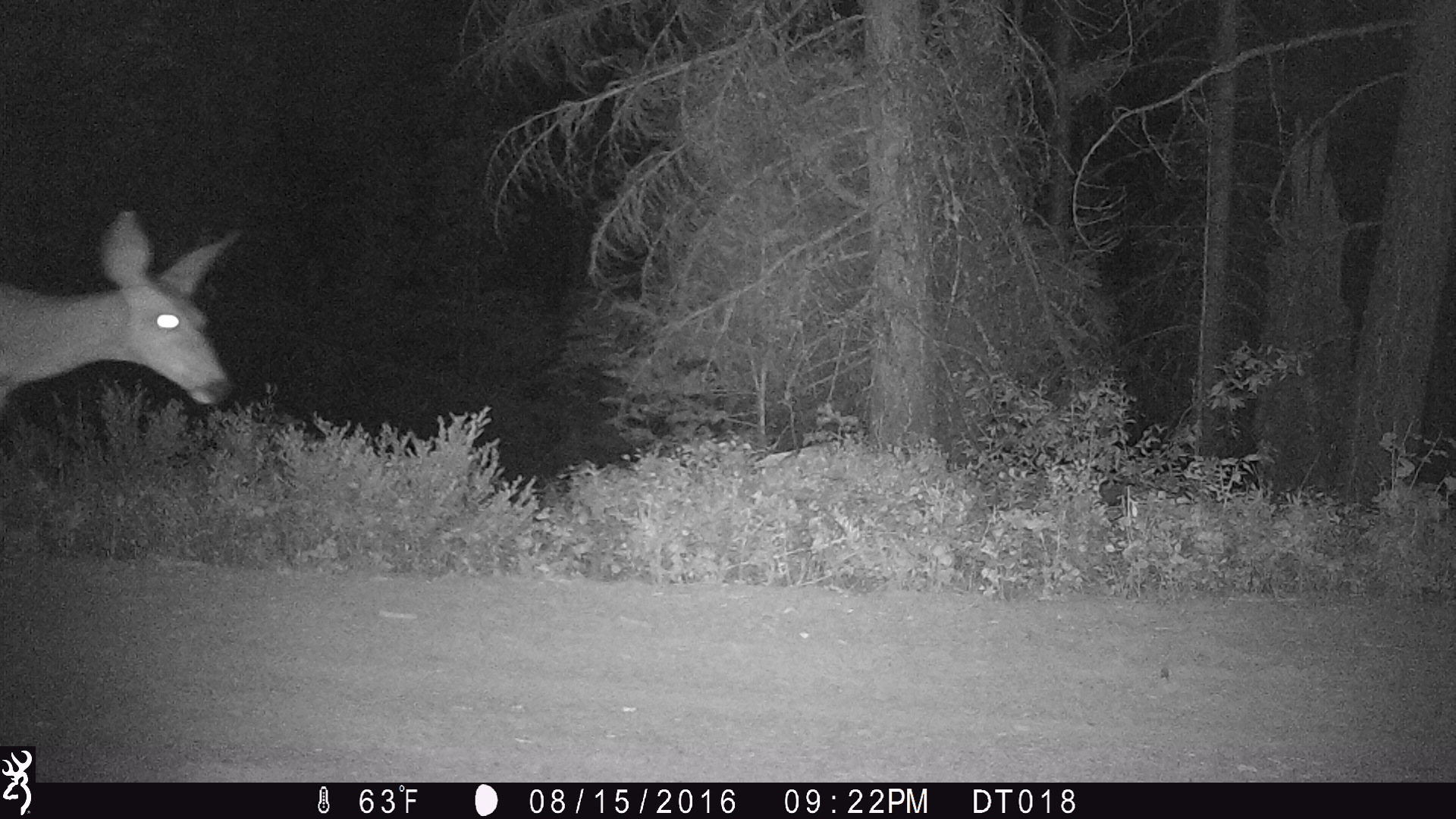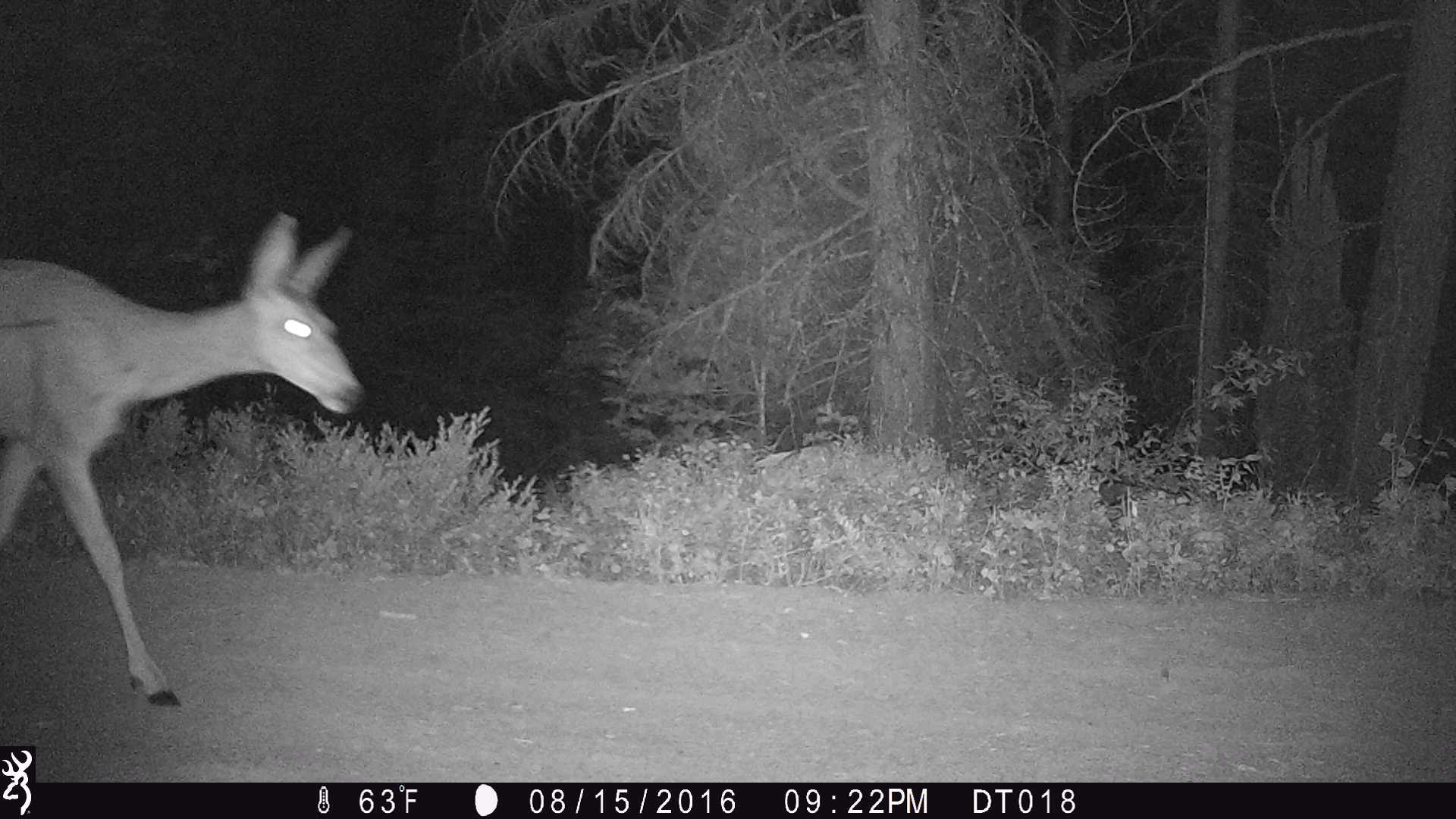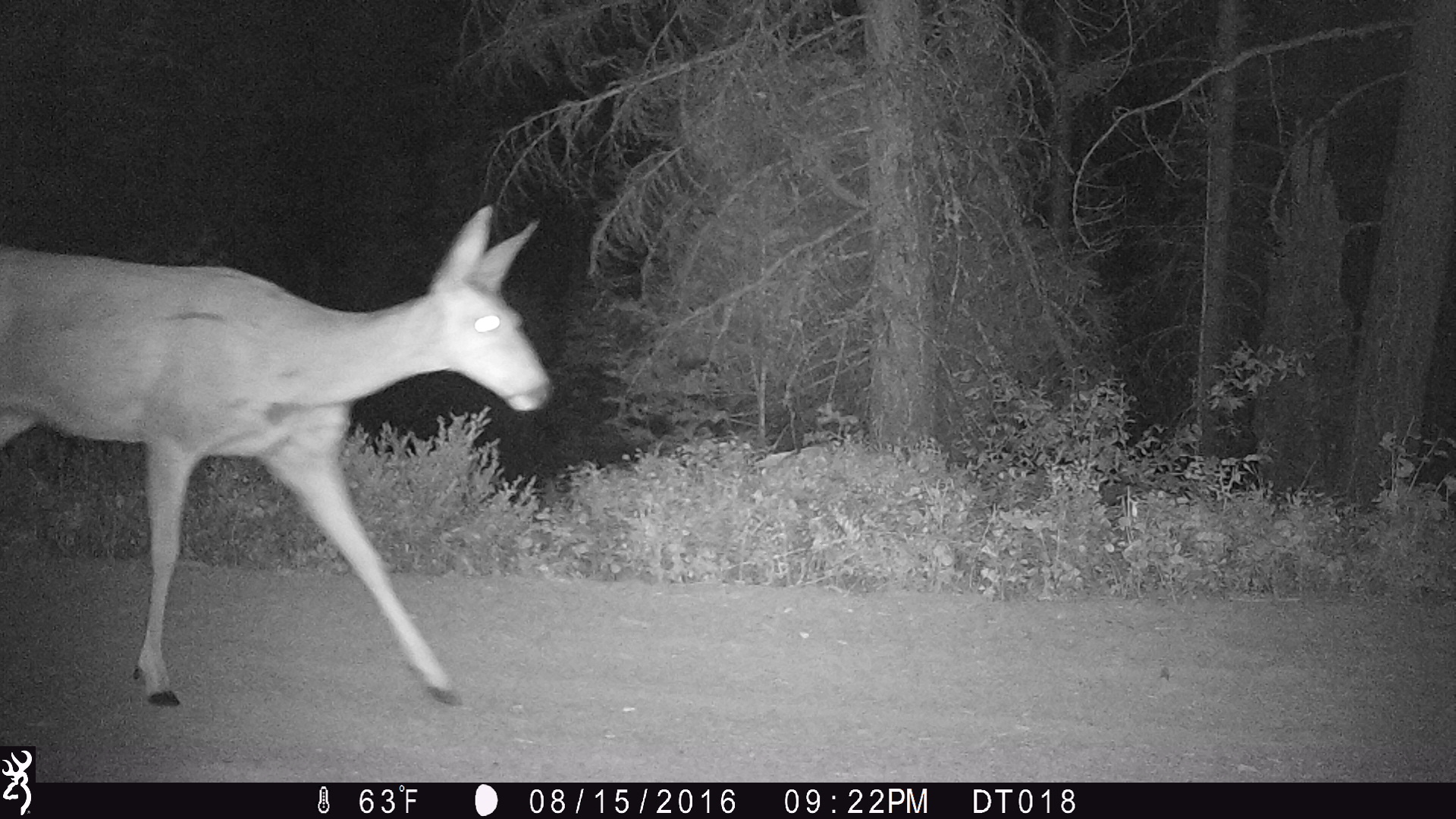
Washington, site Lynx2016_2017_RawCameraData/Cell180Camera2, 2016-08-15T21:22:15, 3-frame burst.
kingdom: Animalia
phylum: Chordata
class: Mammalia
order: Artiodactyla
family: Cervidae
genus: Odocoileus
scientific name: Odocoileus hemionus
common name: mule deer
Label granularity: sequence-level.